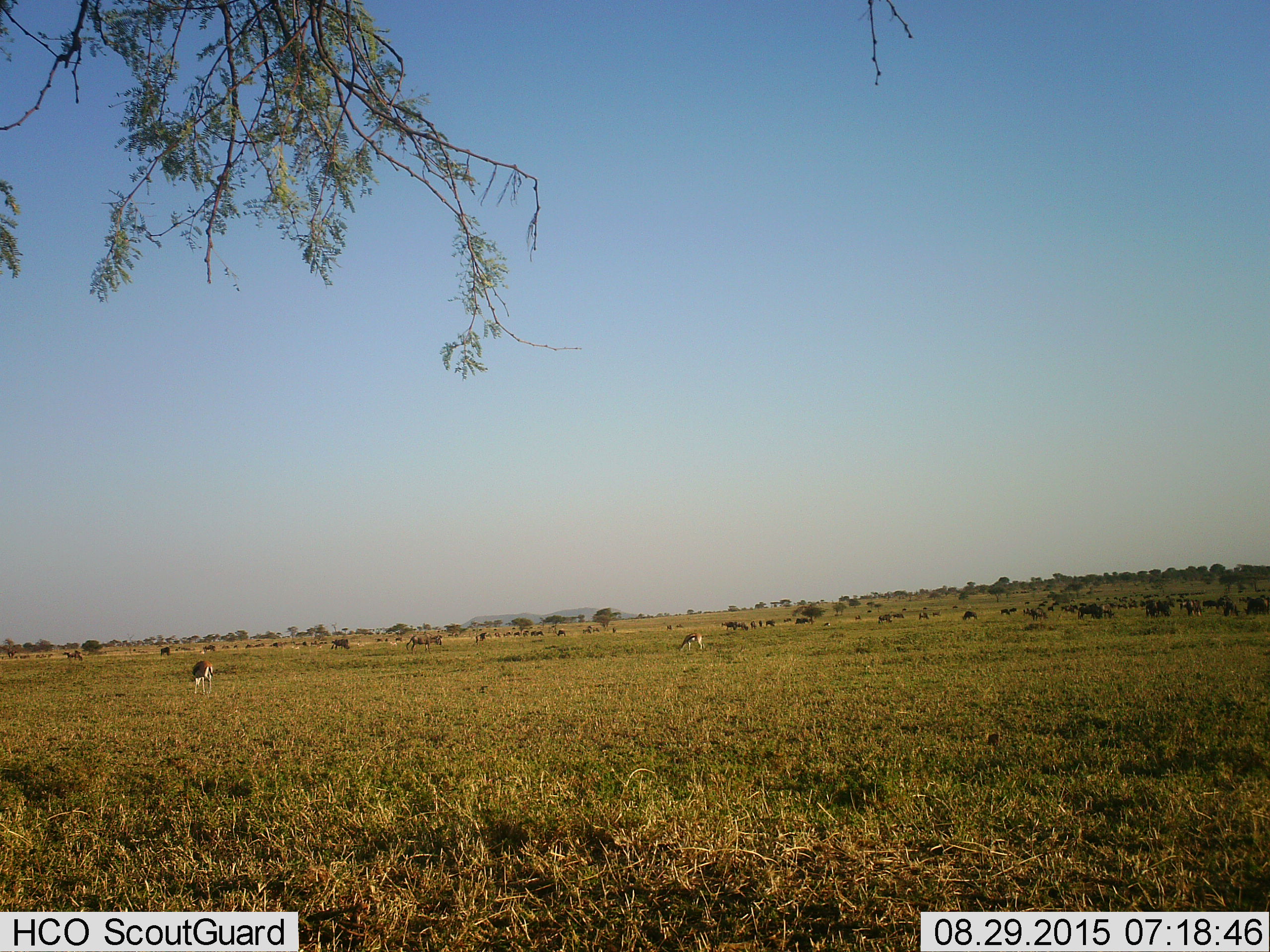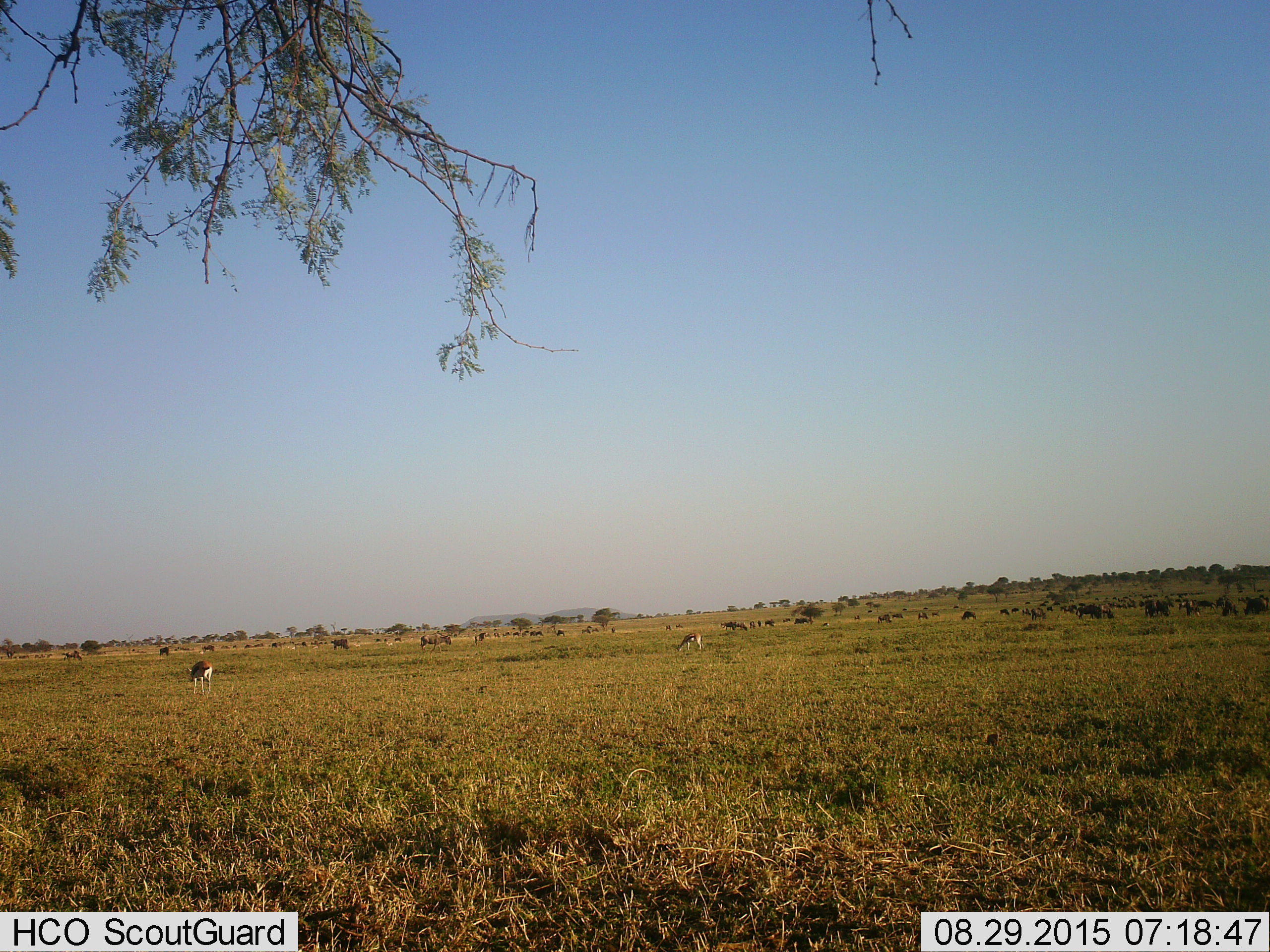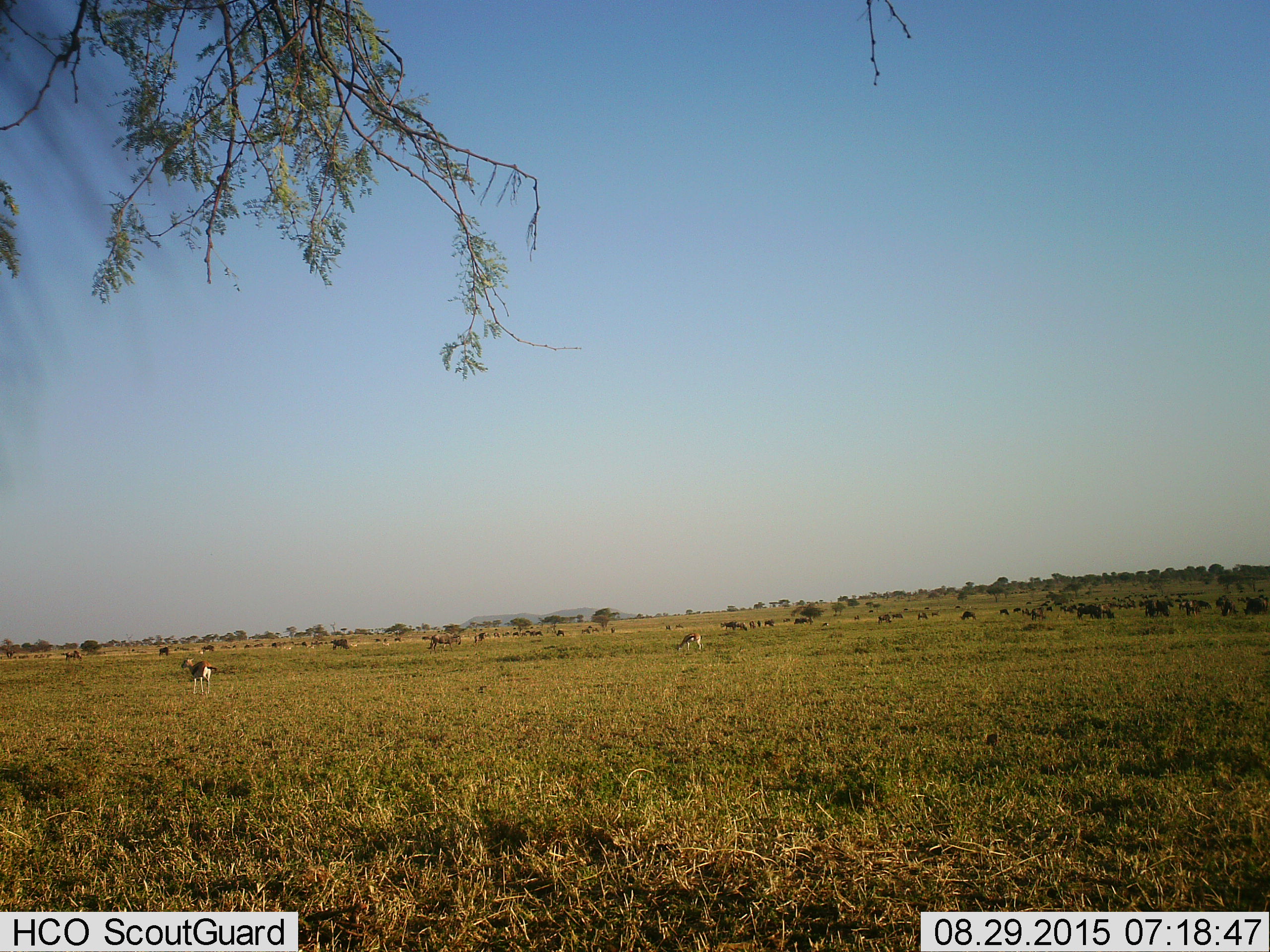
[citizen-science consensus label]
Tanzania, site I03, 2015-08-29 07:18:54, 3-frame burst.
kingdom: Animalia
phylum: Chordata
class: Mammalia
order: Artiodactyla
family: Bovidae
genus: Eudorcas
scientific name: Eudorcas thomsonii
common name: thomson's gazelle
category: gazellethomsons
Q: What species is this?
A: Gazellethomsons (thomson's gazelle) (Eudorcas thomsonii).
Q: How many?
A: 2.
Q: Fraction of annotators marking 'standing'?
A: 29%.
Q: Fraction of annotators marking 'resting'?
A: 0%.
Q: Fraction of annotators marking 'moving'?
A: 29%.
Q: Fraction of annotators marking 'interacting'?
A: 0%.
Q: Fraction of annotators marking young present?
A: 0%.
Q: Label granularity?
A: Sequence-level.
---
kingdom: Animalia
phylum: Chordata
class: Mammalia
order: Artiodactyla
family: Bovidae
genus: Connochaetes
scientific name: Connochaetes taurinus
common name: blue wildebeest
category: wildebeest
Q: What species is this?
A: Wildebeest (blue wildebeest) (Connochaetes taurinus).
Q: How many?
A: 51+.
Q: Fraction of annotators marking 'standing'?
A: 57%.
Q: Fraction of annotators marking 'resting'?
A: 0%.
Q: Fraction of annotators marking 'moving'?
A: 71%.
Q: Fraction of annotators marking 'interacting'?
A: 0%.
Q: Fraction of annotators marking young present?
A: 0%.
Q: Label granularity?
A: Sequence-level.